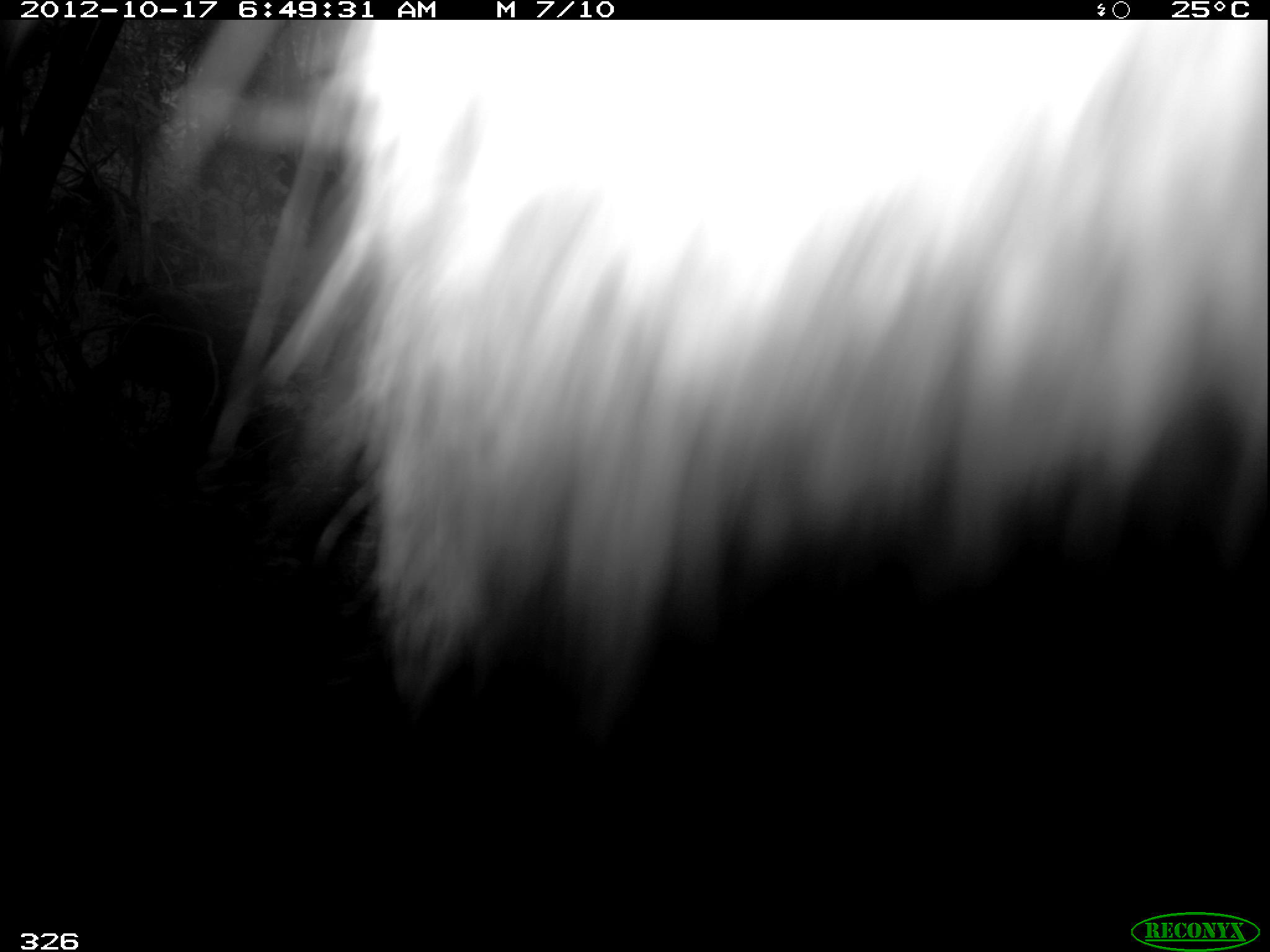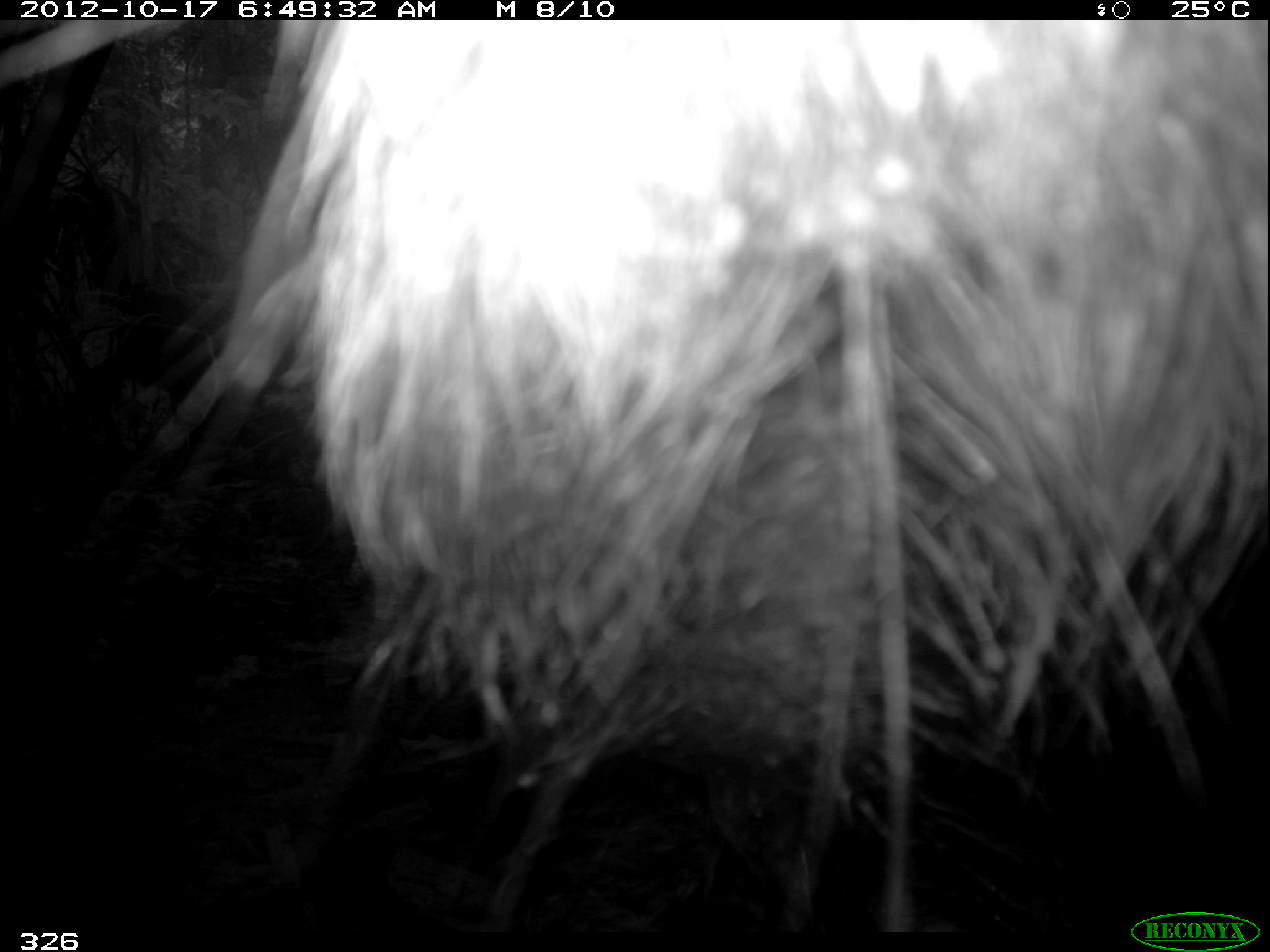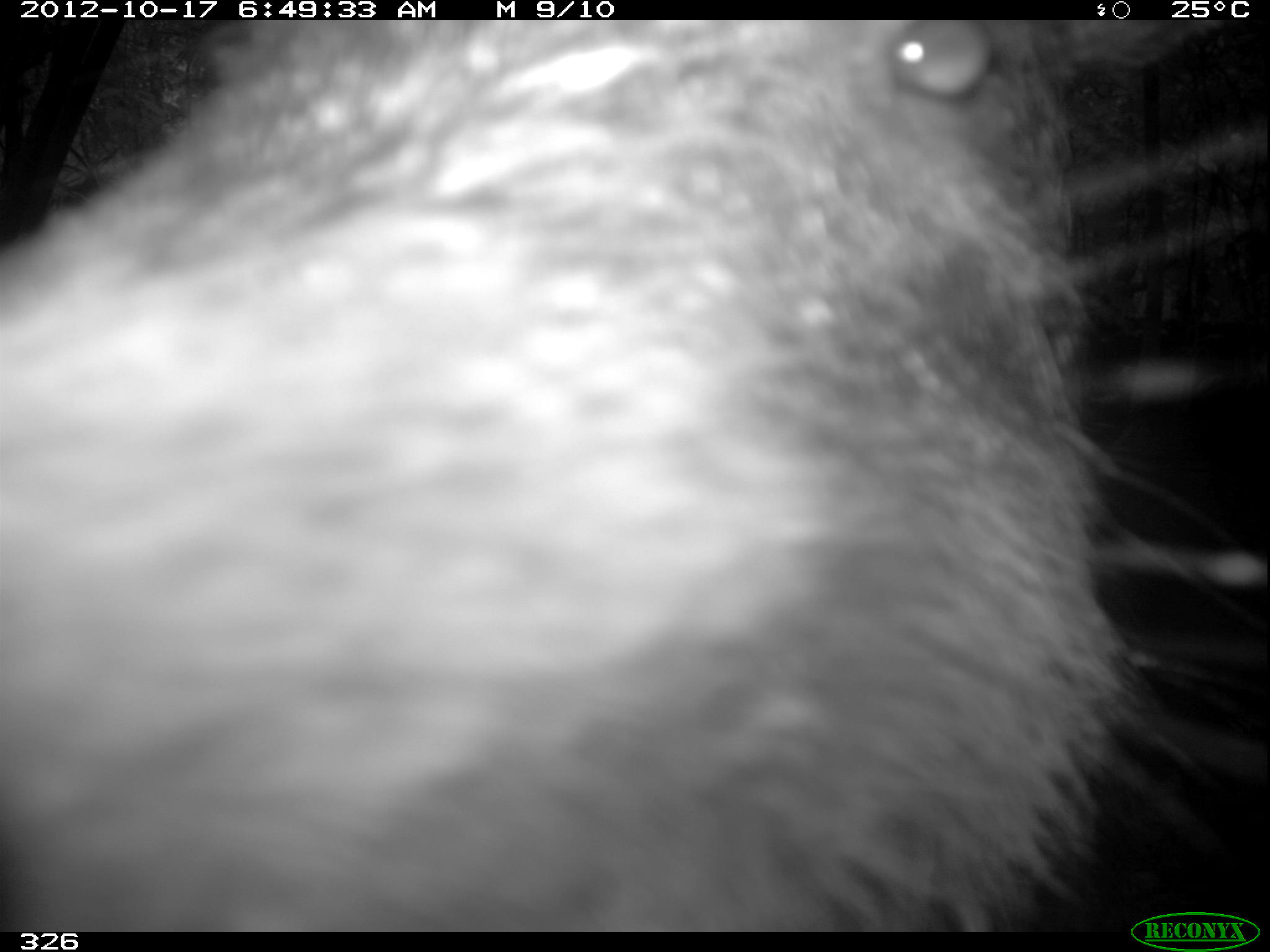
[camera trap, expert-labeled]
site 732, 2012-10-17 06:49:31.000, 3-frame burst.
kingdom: Animalia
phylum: Chordata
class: Mammalia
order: Artiodactyla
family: Tayassuidae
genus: Tayassu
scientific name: Tayassu pecari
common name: white-lipped peccary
Tayassu pecari (white-lipped peccary).